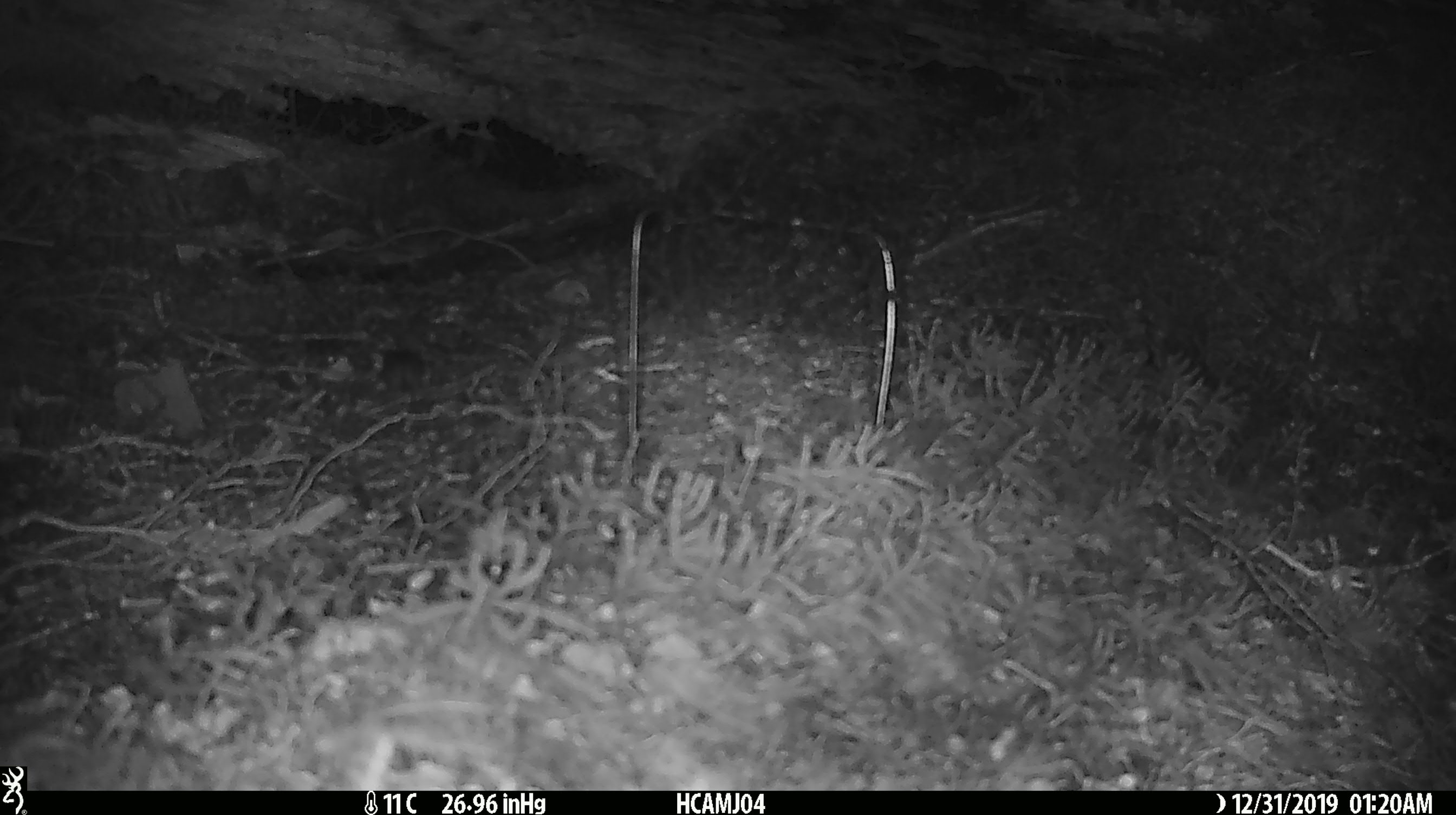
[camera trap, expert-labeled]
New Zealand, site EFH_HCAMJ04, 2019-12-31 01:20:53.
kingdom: Animalia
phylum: Chordata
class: Mammalia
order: Rodentia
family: Muridae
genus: Mus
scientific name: Mus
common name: mouse